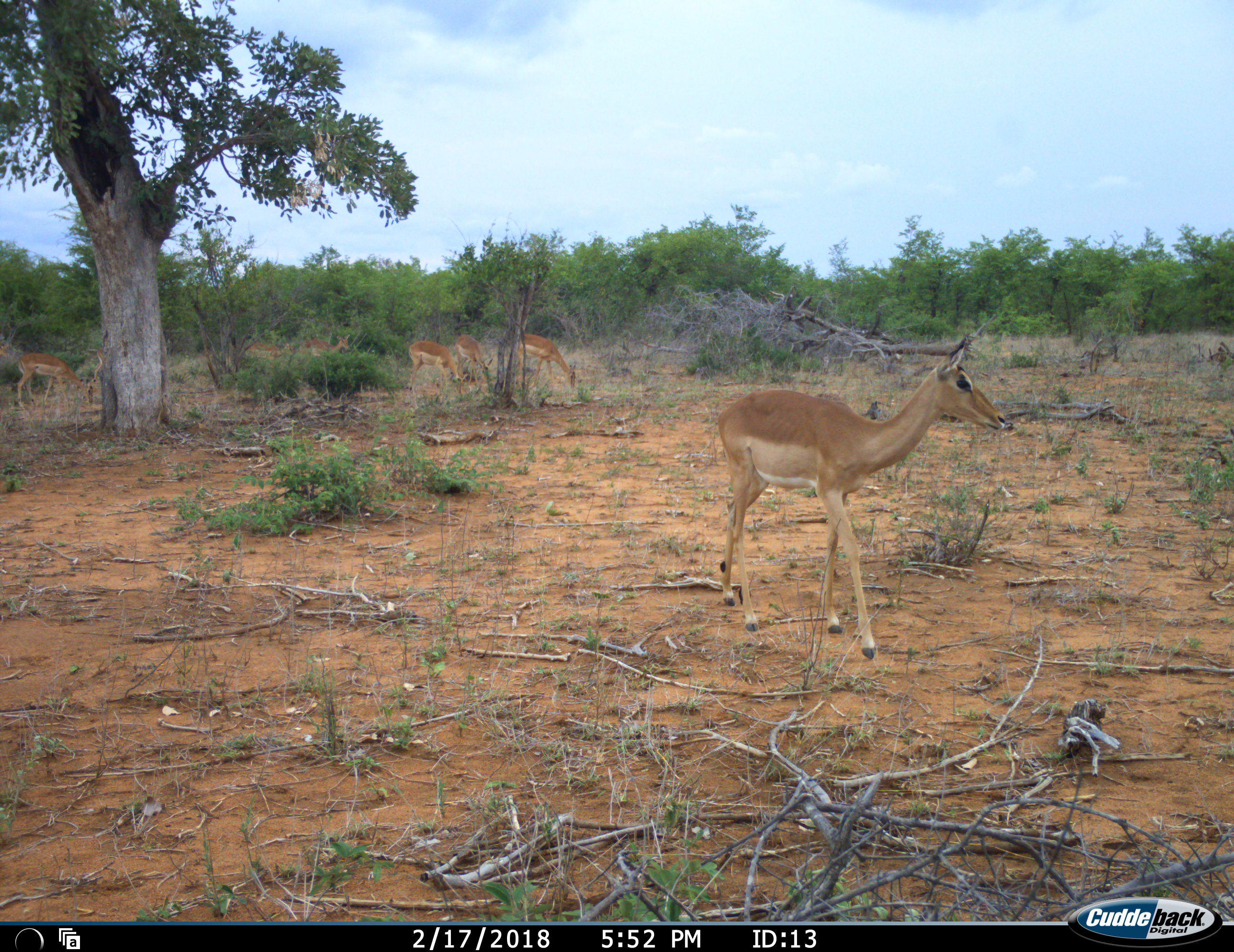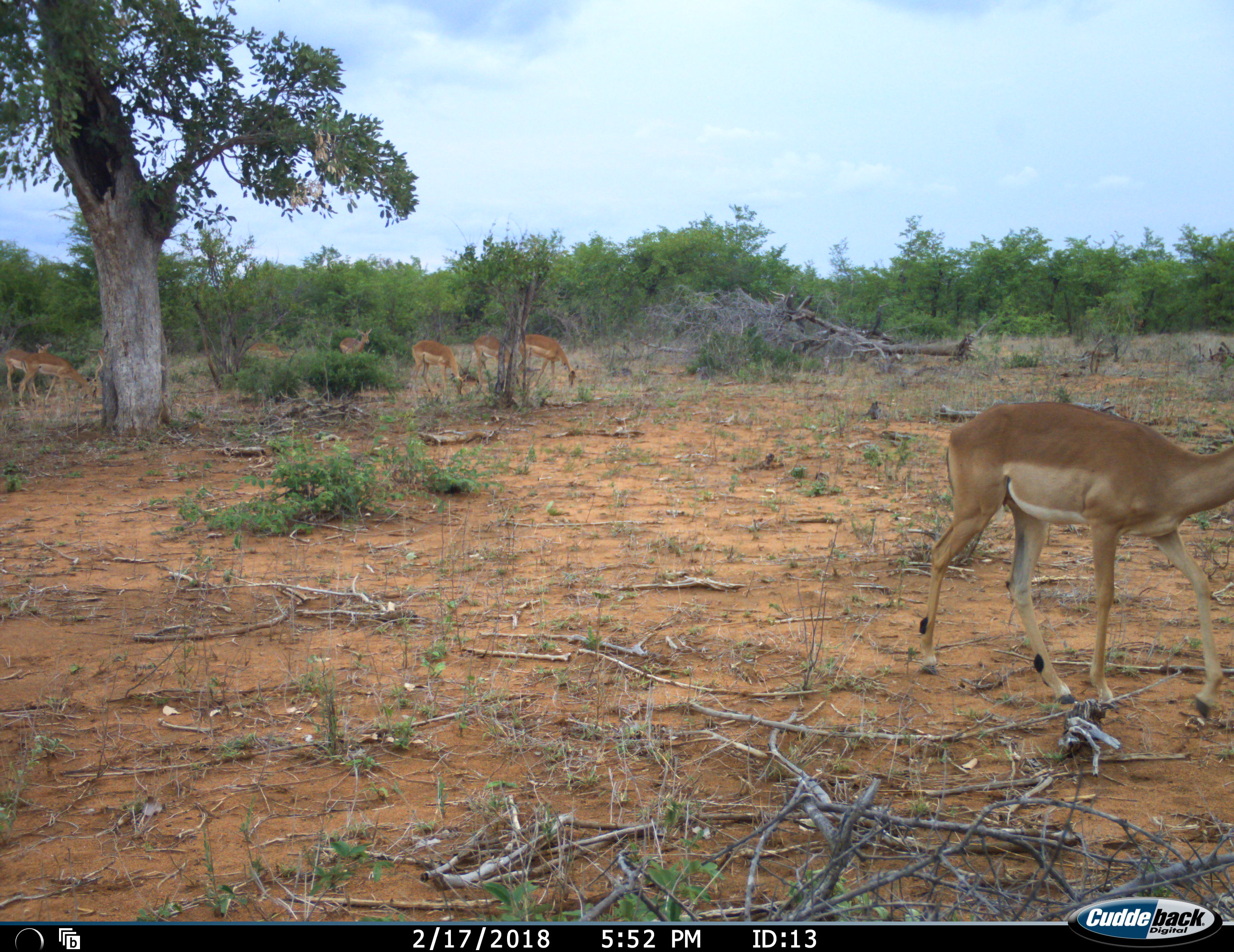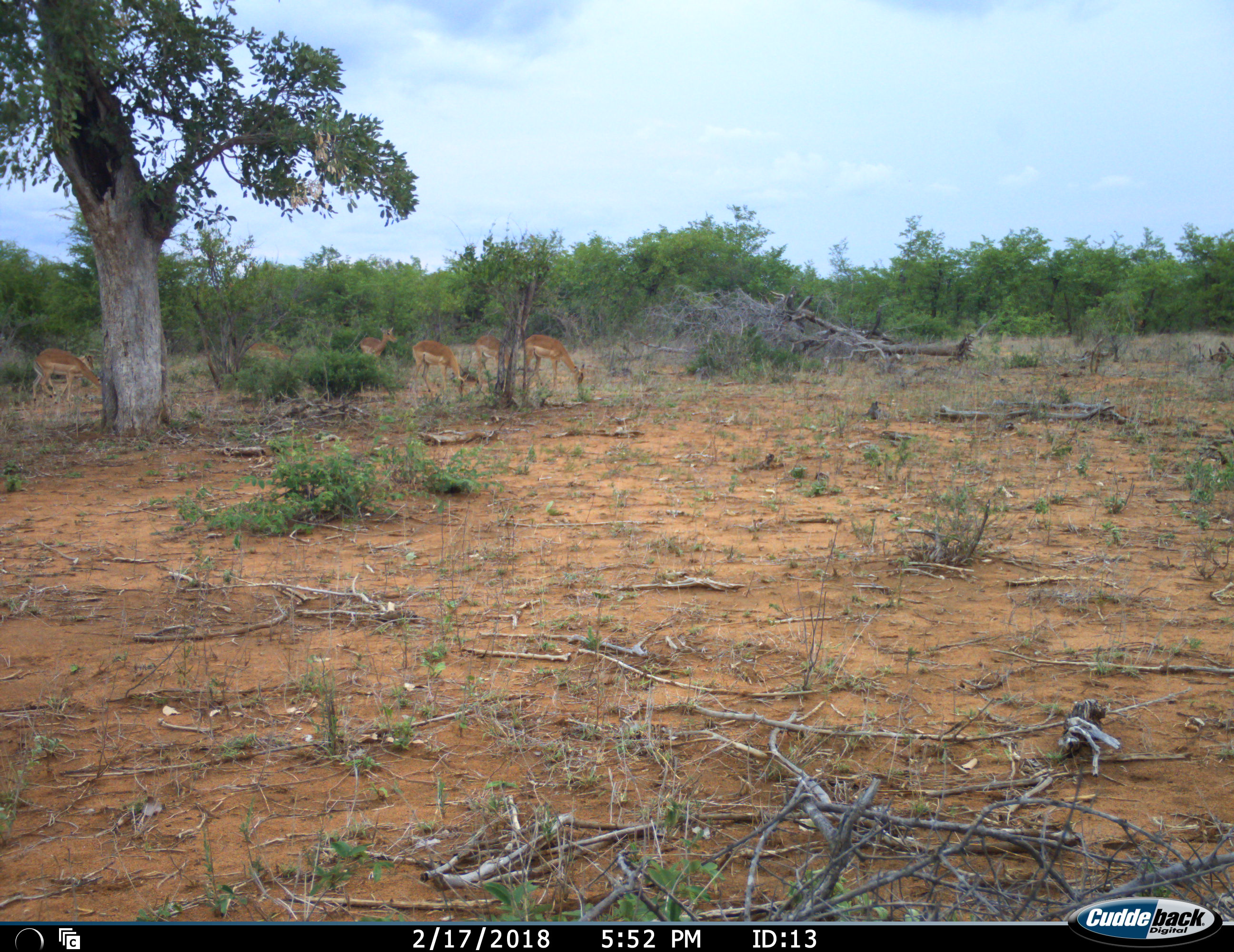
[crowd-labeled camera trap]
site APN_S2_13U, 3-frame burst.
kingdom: Animalia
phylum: Chordata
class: Mammalia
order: Artiodactyla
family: Bovidae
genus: Aepyceros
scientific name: Aepyceros melampus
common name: impala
Impala (Aepyceros melampus), count 8. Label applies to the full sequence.